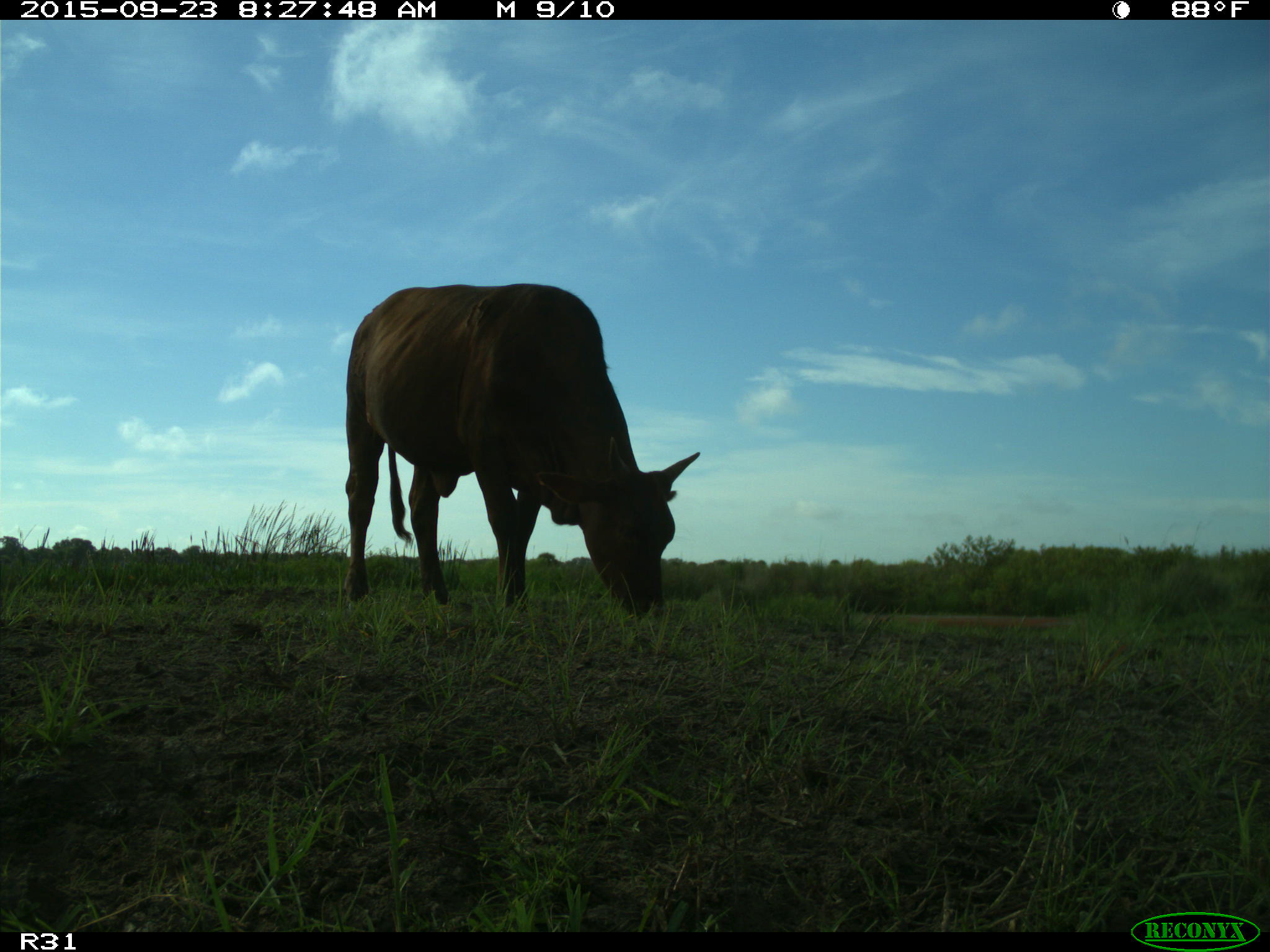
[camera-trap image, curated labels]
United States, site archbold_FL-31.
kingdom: Animalia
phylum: Chordata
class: Mammalia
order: Artiodactyla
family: Bovidae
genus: Bos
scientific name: Bos taurus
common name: domestic cow